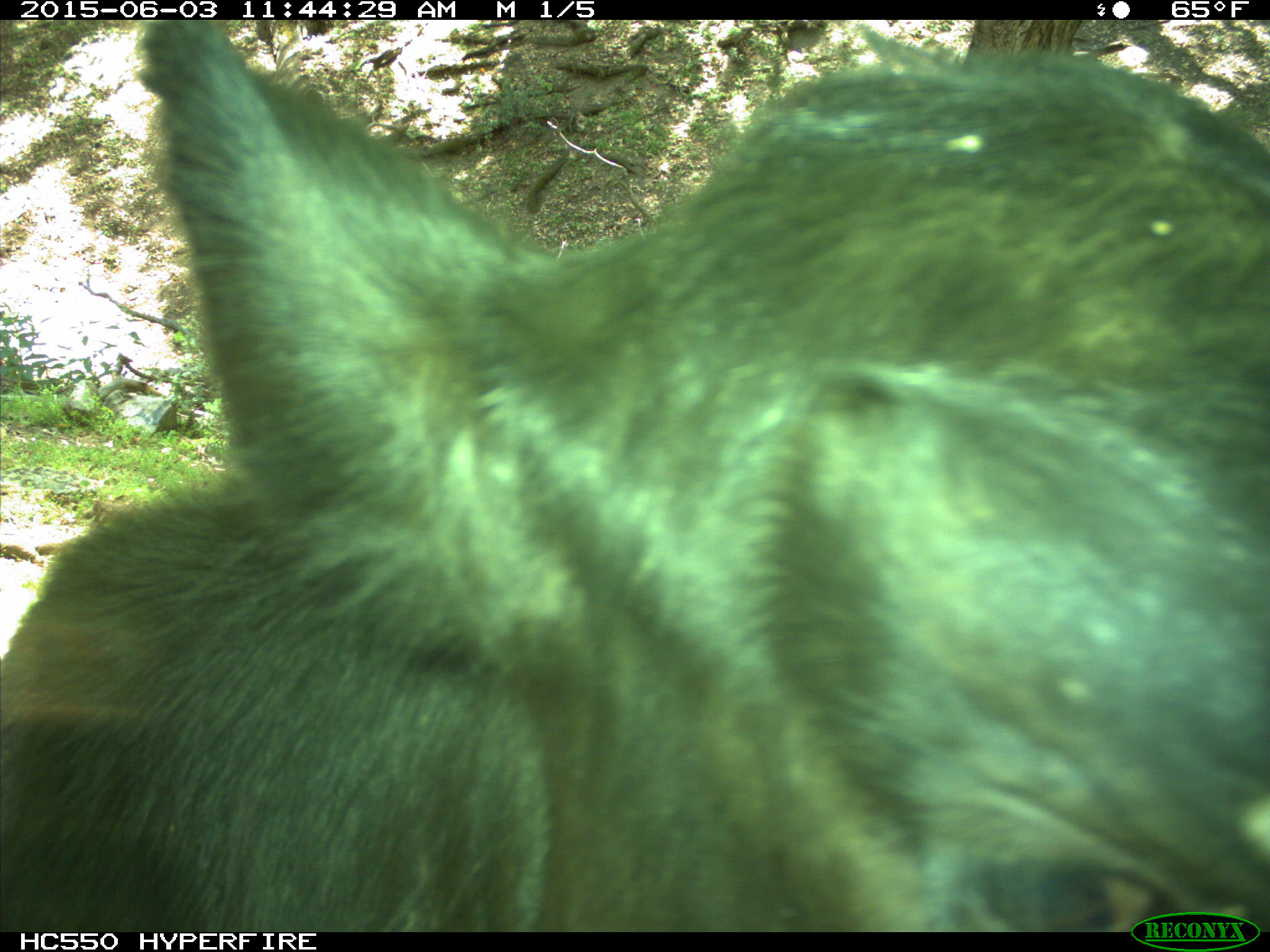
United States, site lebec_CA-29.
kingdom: Animalia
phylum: Chordata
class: Mammalia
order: Artiodactyla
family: Bovidae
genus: Bos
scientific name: Bos taurus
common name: domestic cow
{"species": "Bos taurus (domestic cow)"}